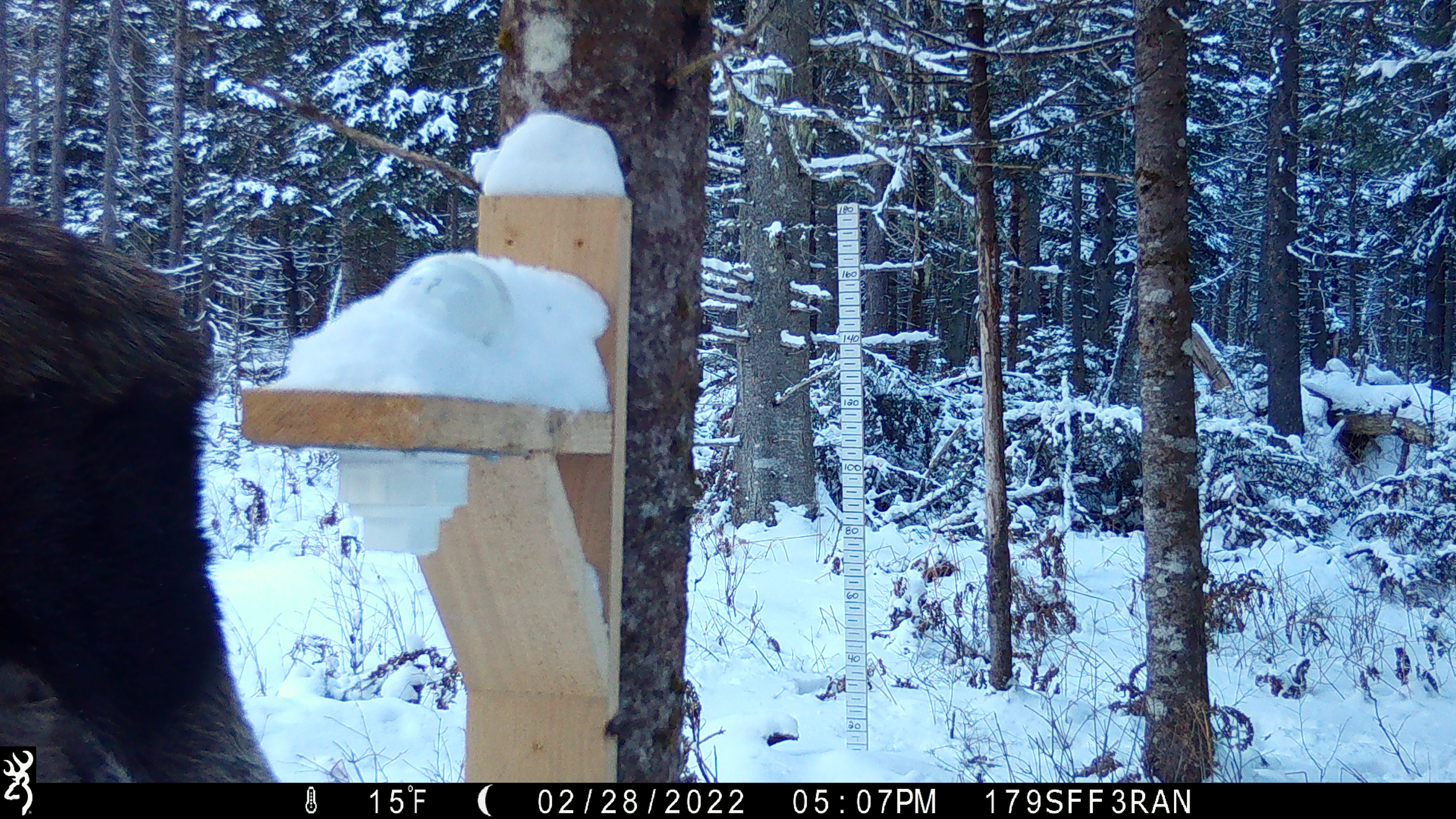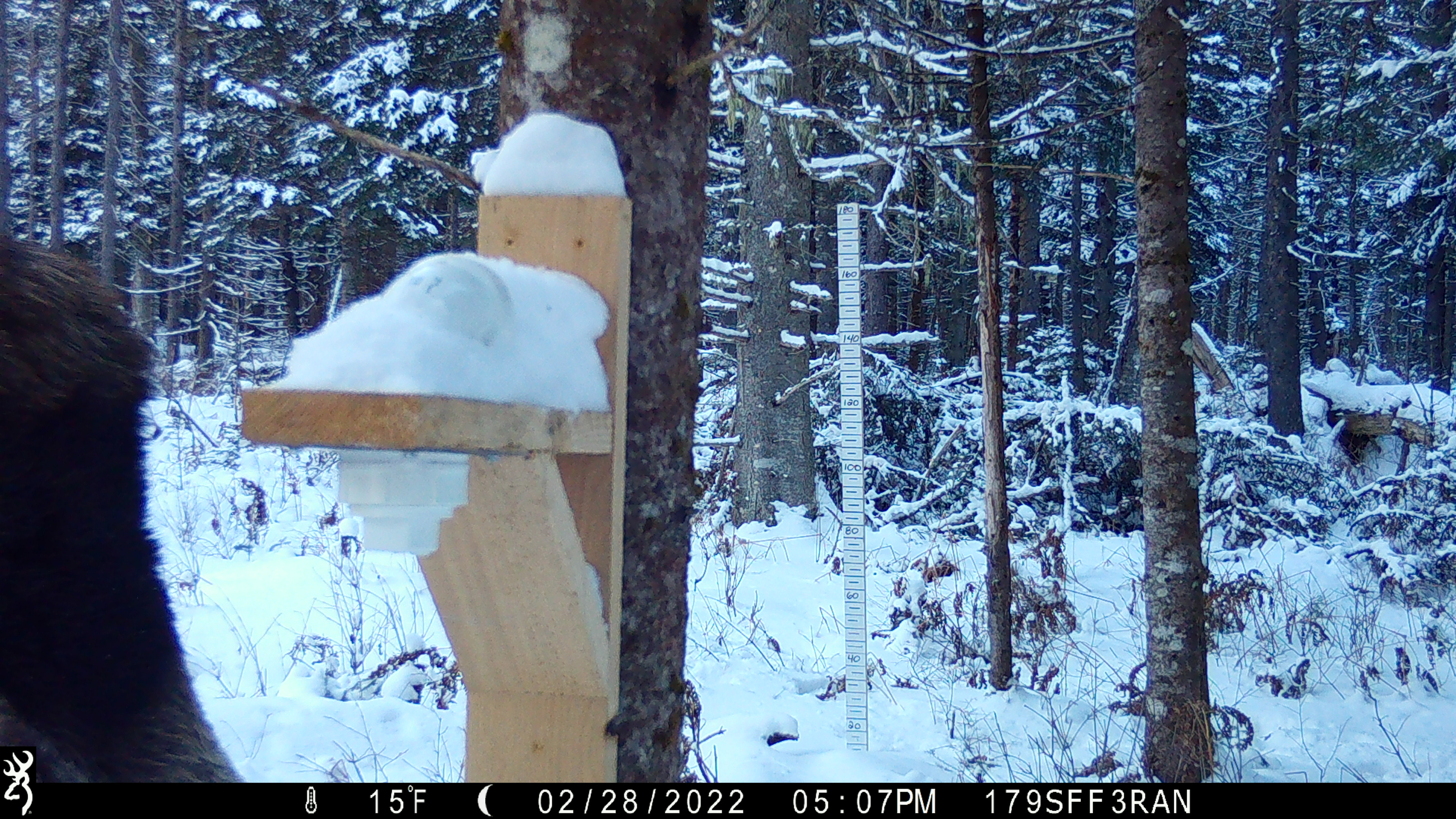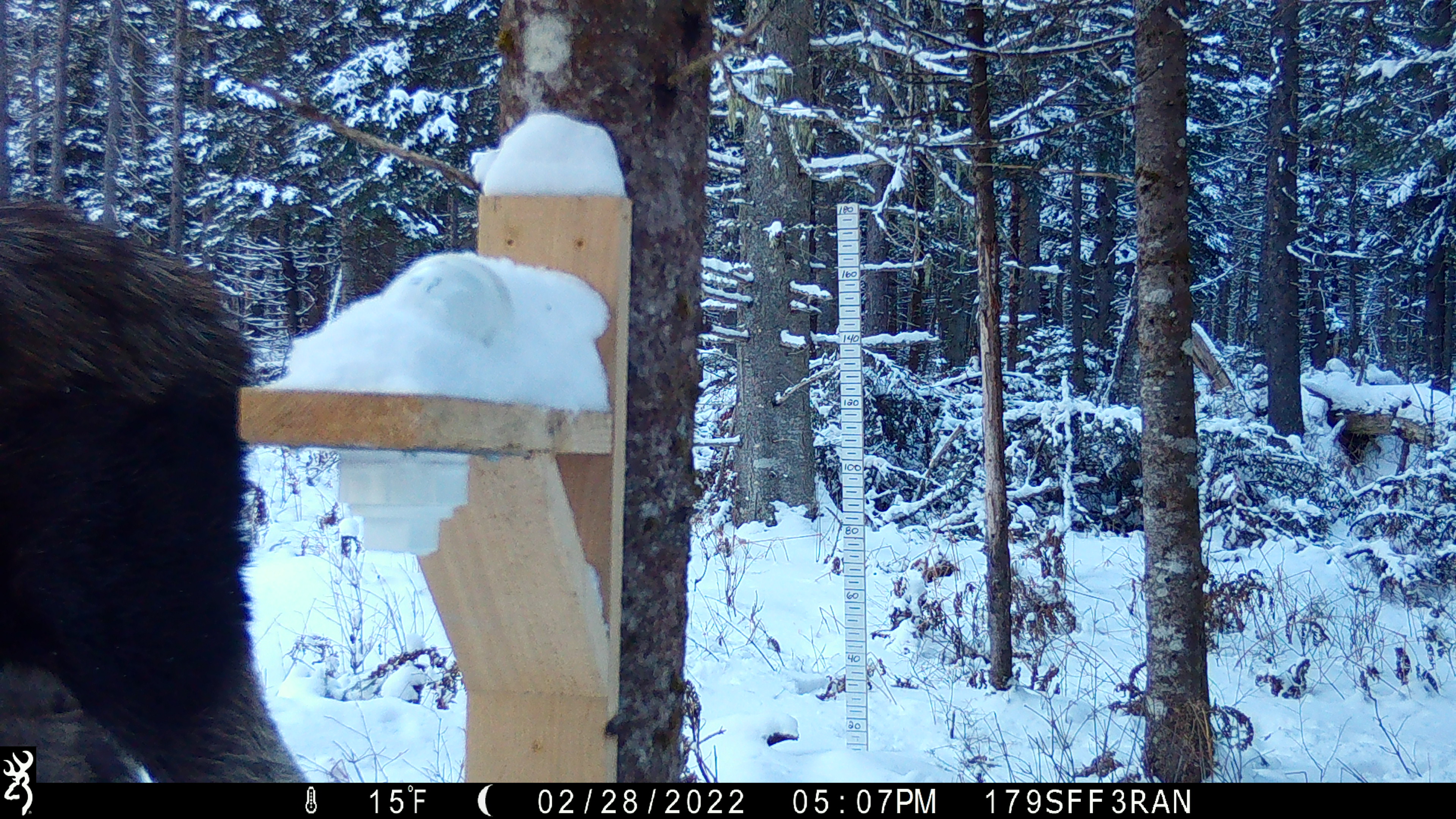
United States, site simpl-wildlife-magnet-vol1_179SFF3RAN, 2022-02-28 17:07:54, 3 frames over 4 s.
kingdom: Animalia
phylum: Chordata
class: Mammalia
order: Artiodactyla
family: Cervidae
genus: Alces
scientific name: Alces alces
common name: moose